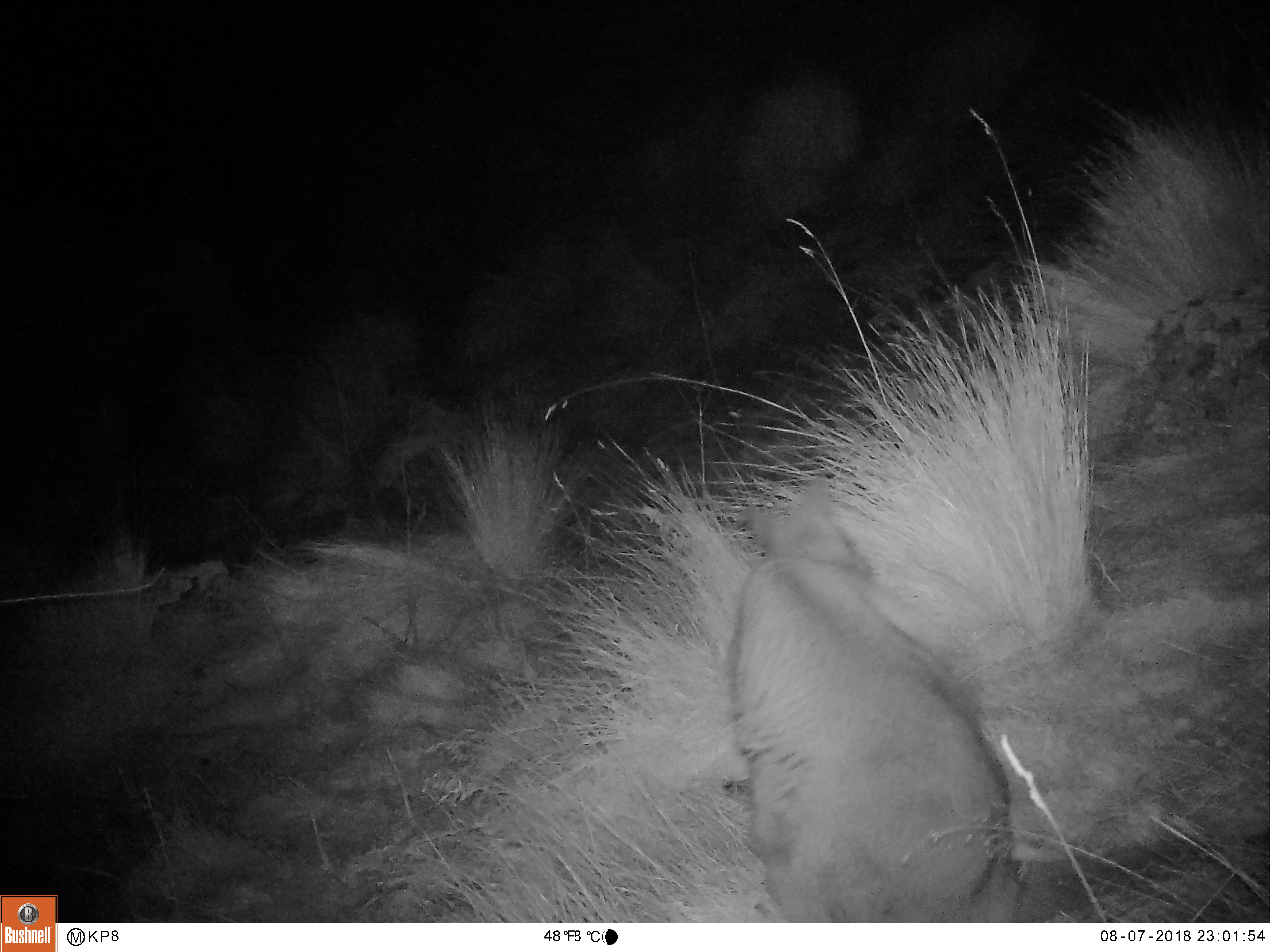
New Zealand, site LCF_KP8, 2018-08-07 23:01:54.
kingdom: Animalia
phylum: Chordata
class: Mammalia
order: Diprotodontia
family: Macropodidae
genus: Notamacropus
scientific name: Notamacropus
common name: wallaby